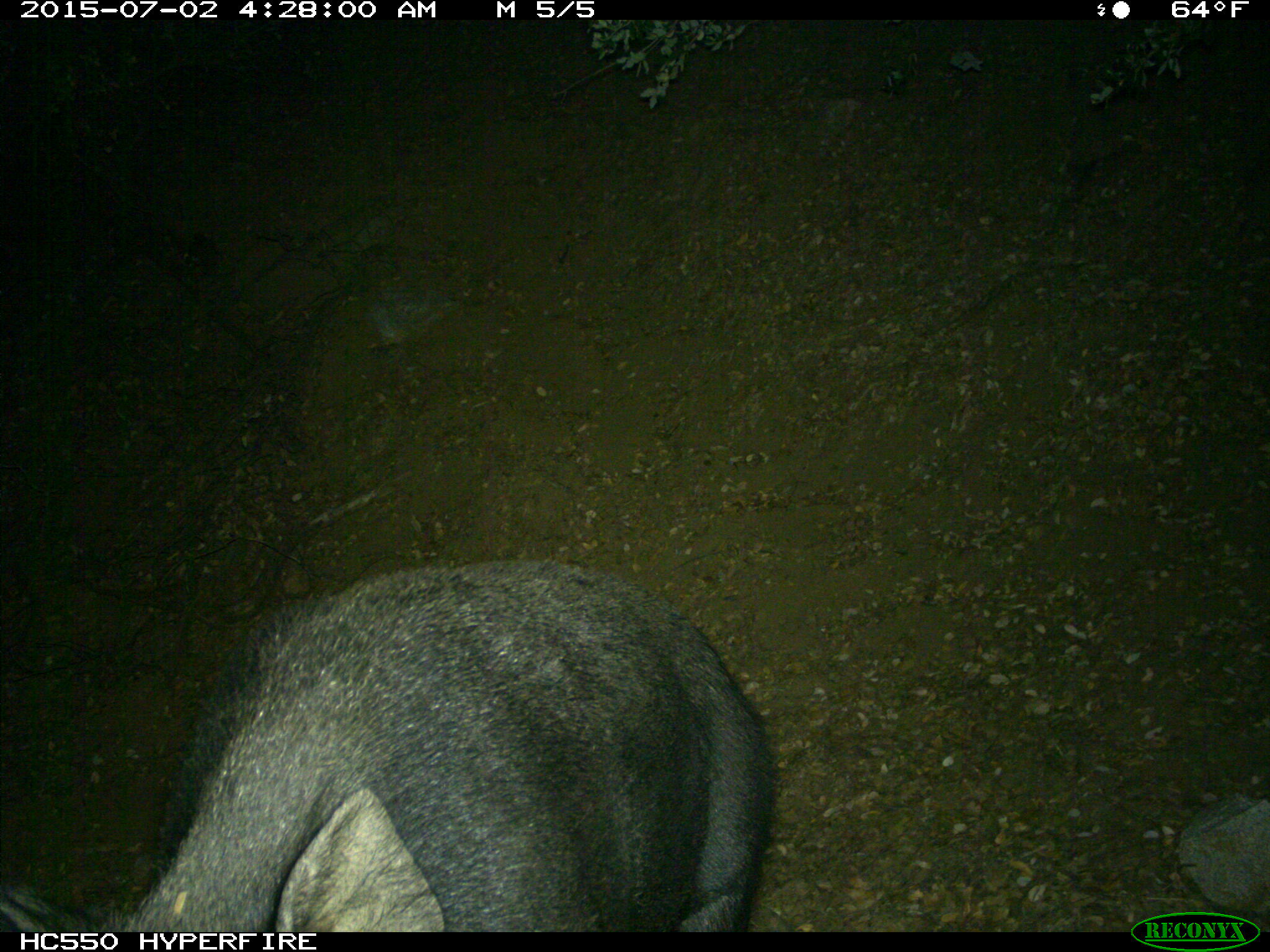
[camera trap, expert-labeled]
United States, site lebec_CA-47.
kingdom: Animalia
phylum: Chordata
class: Mammalia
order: Artiodactyla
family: Suidae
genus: Sus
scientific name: Sus scrofa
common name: wild boar